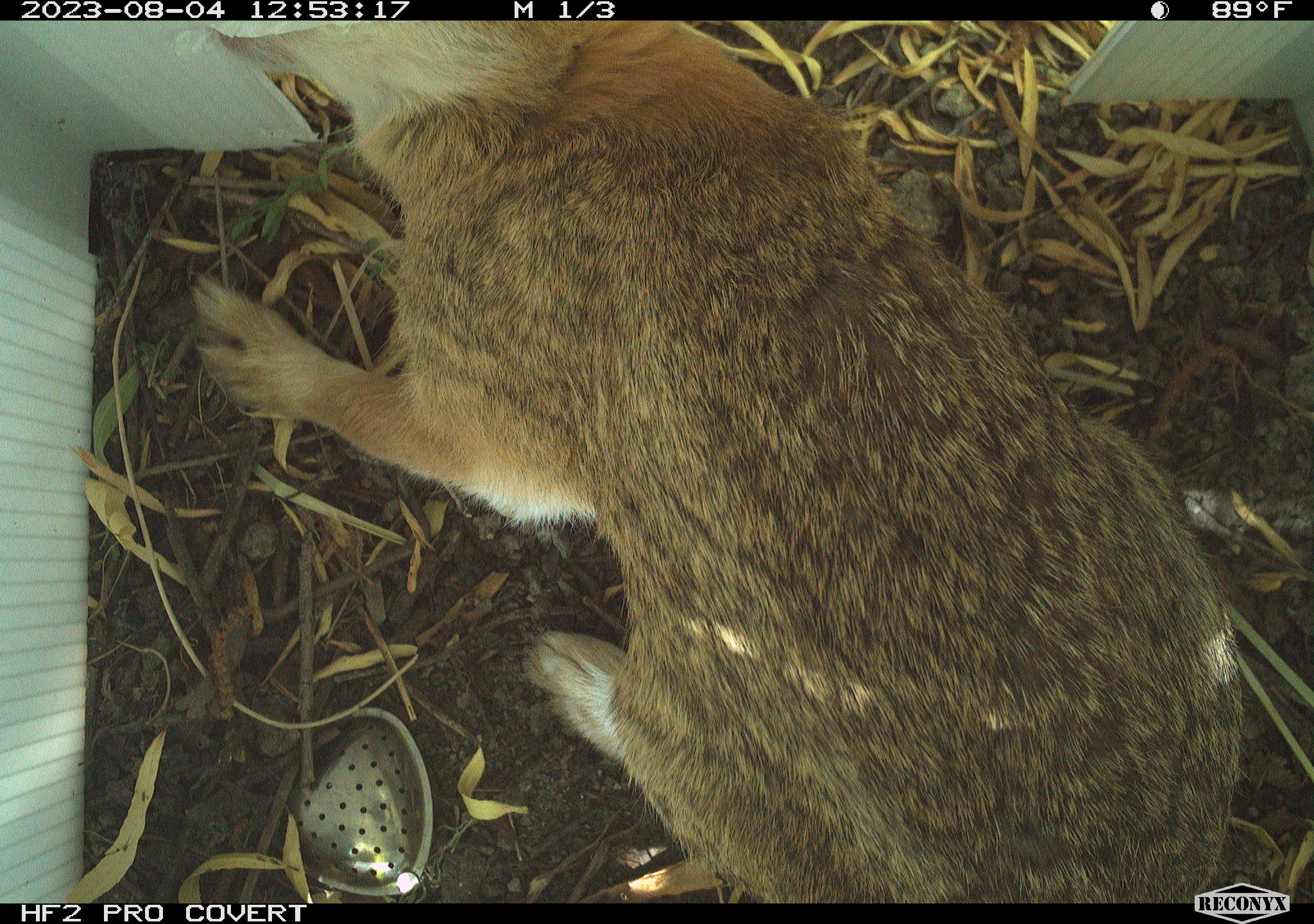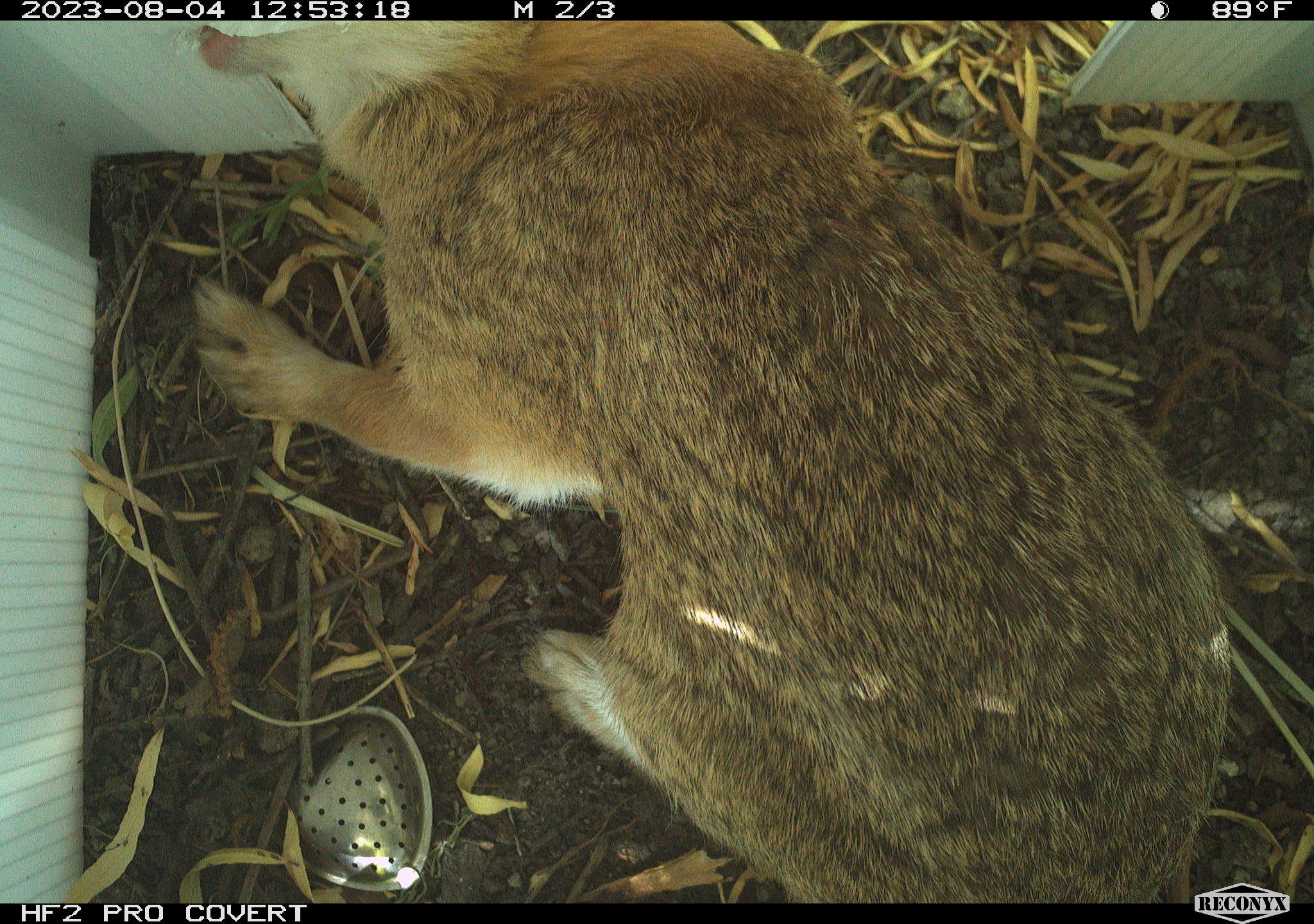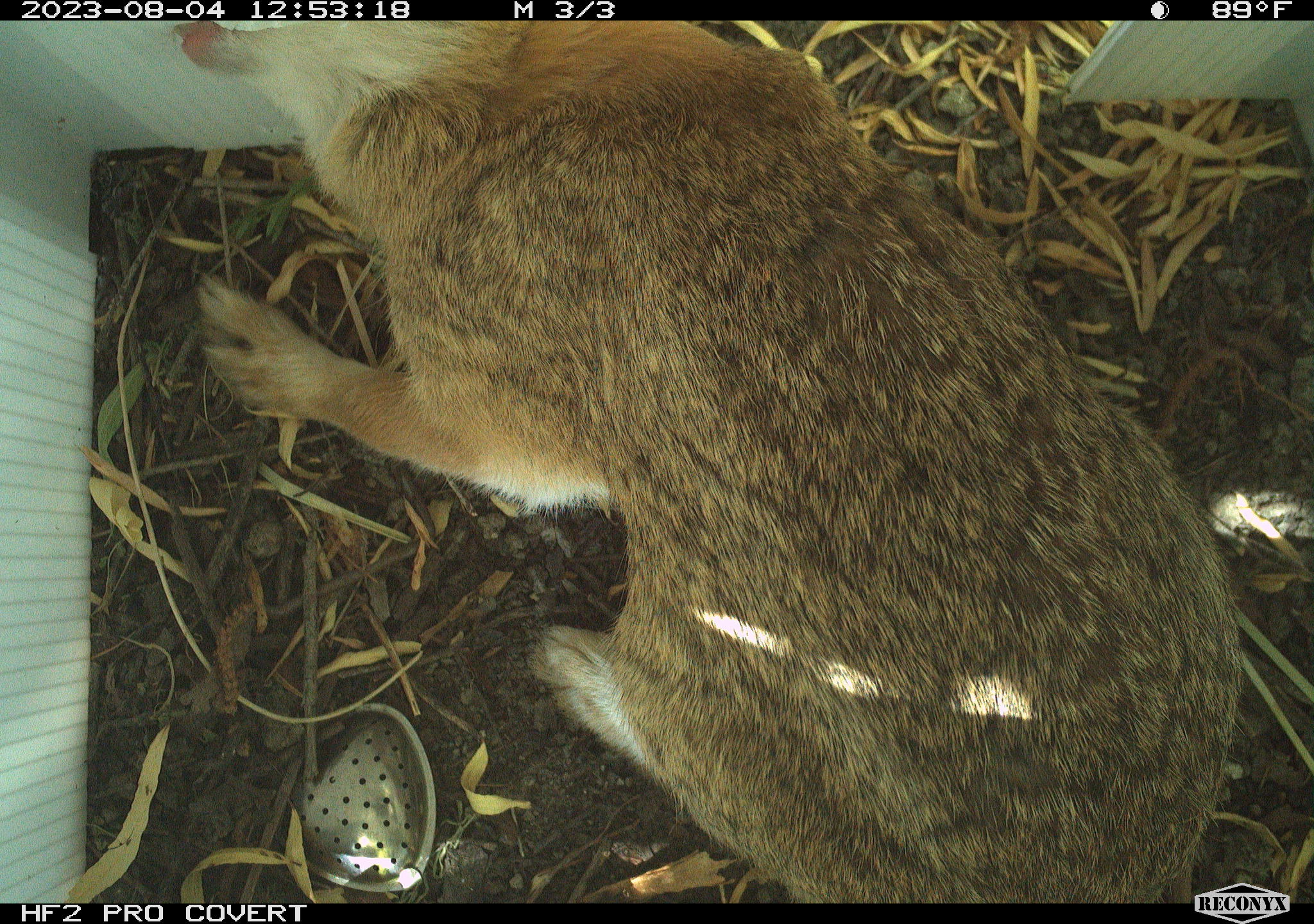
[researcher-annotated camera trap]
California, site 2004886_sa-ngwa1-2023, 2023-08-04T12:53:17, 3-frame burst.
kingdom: Animalia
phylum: Chordata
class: Mammalia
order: Lagomorpha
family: Leporidae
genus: Sylvilagus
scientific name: Sylvilagus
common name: cottontail rabbits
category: sylvilagus species